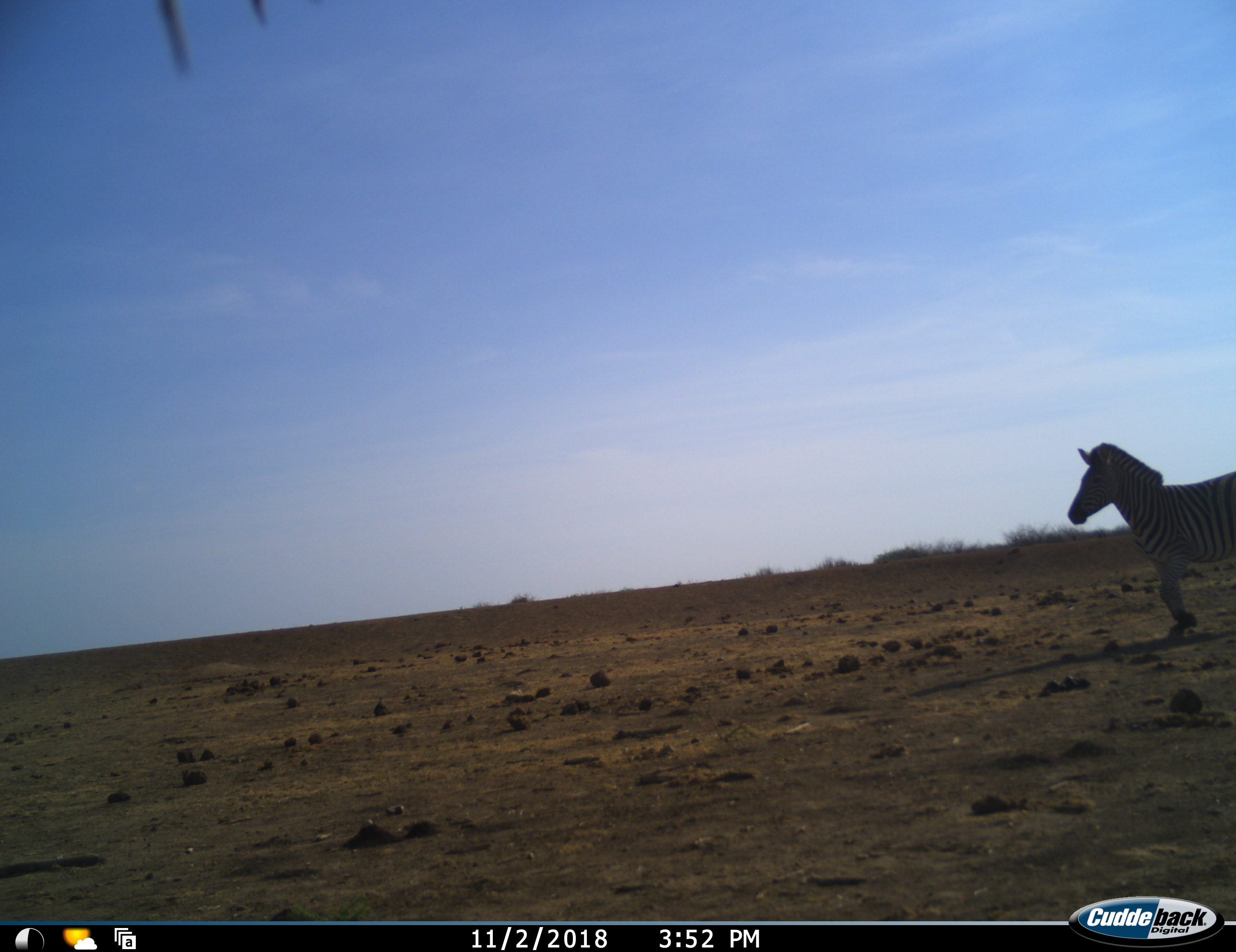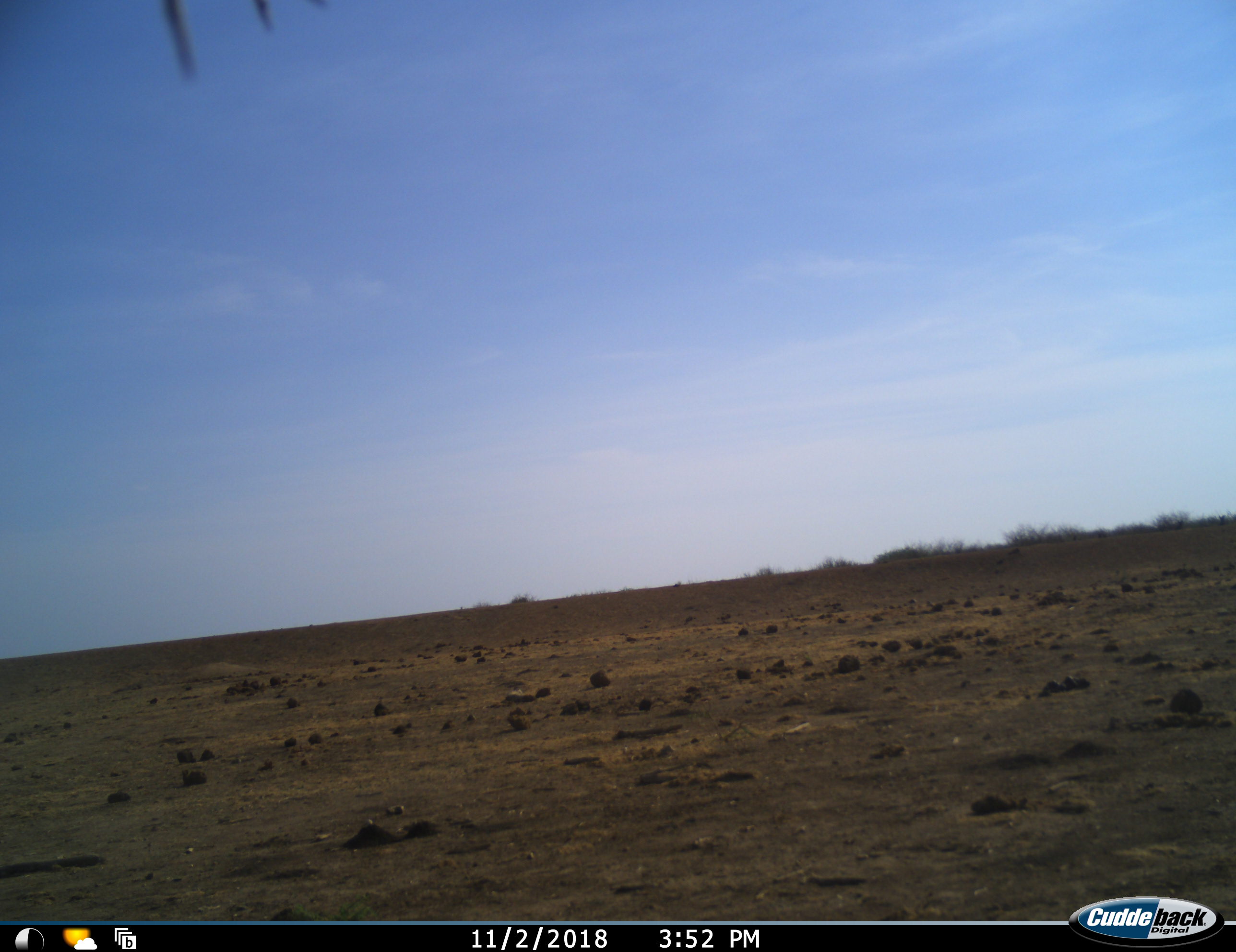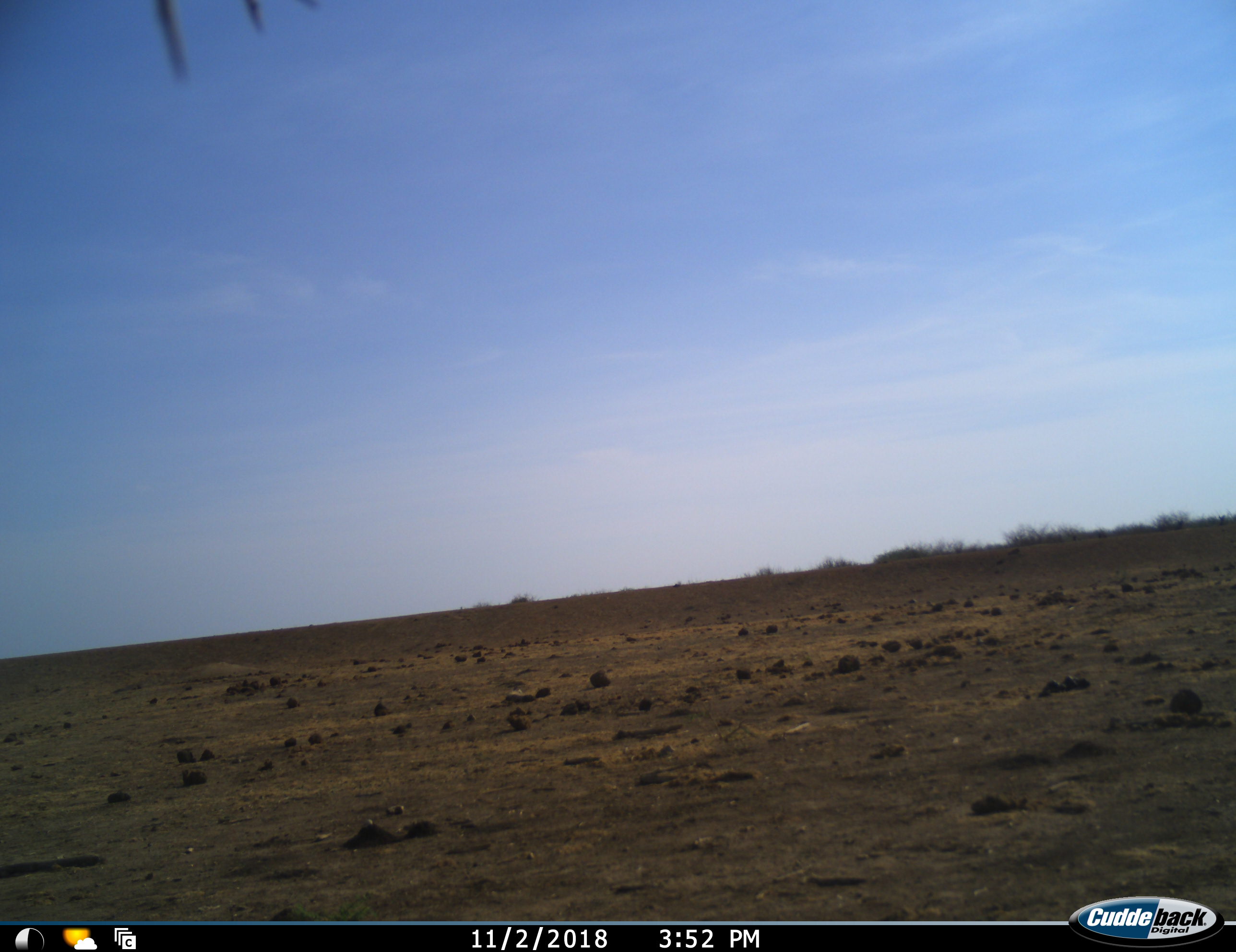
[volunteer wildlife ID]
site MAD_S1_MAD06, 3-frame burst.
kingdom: Animalia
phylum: Chordata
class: Mammalia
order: Perissodactyla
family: Equidae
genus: Equus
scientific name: Equus quagga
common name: plains zebra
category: zebraplains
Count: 1.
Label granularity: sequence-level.